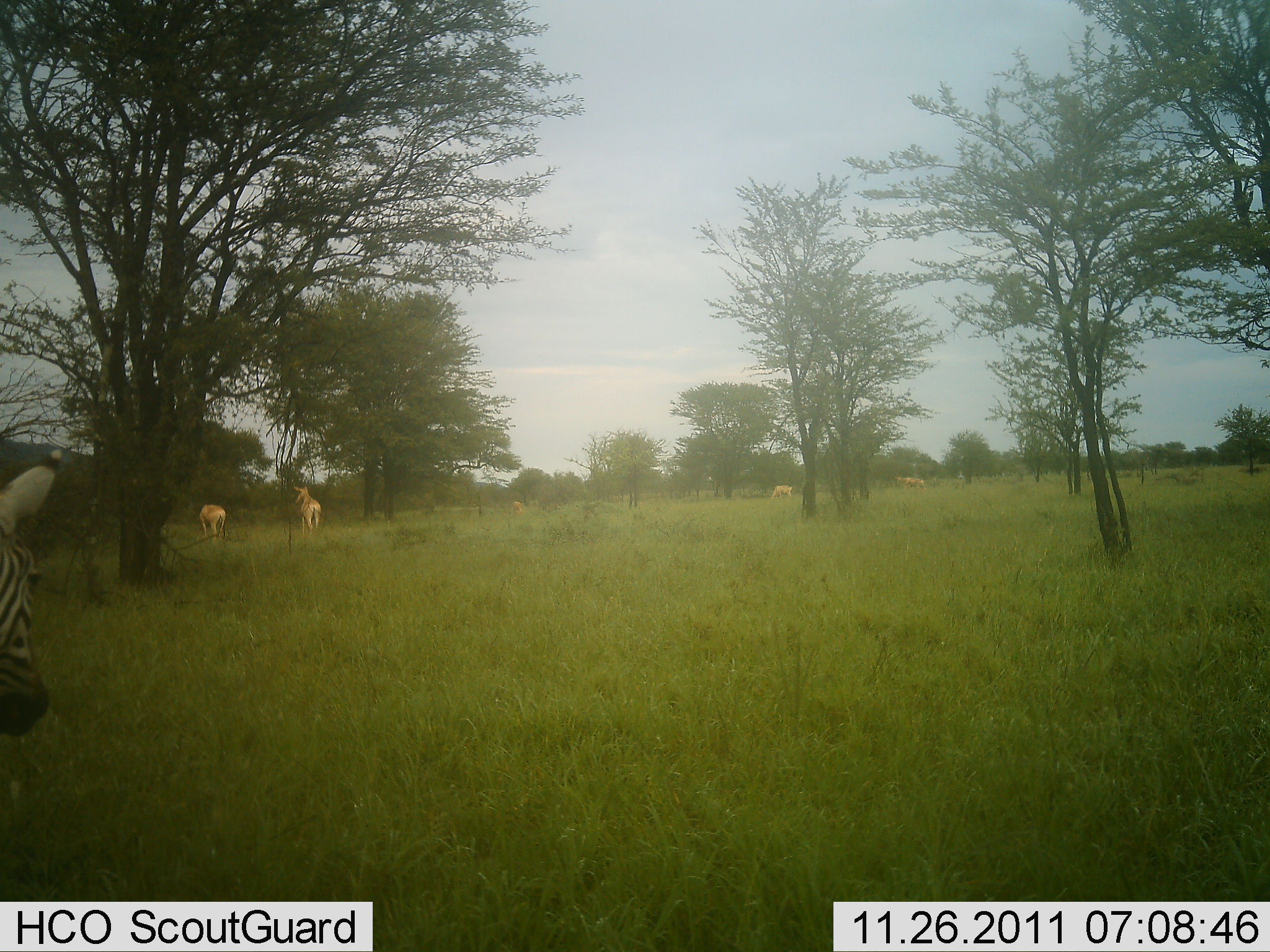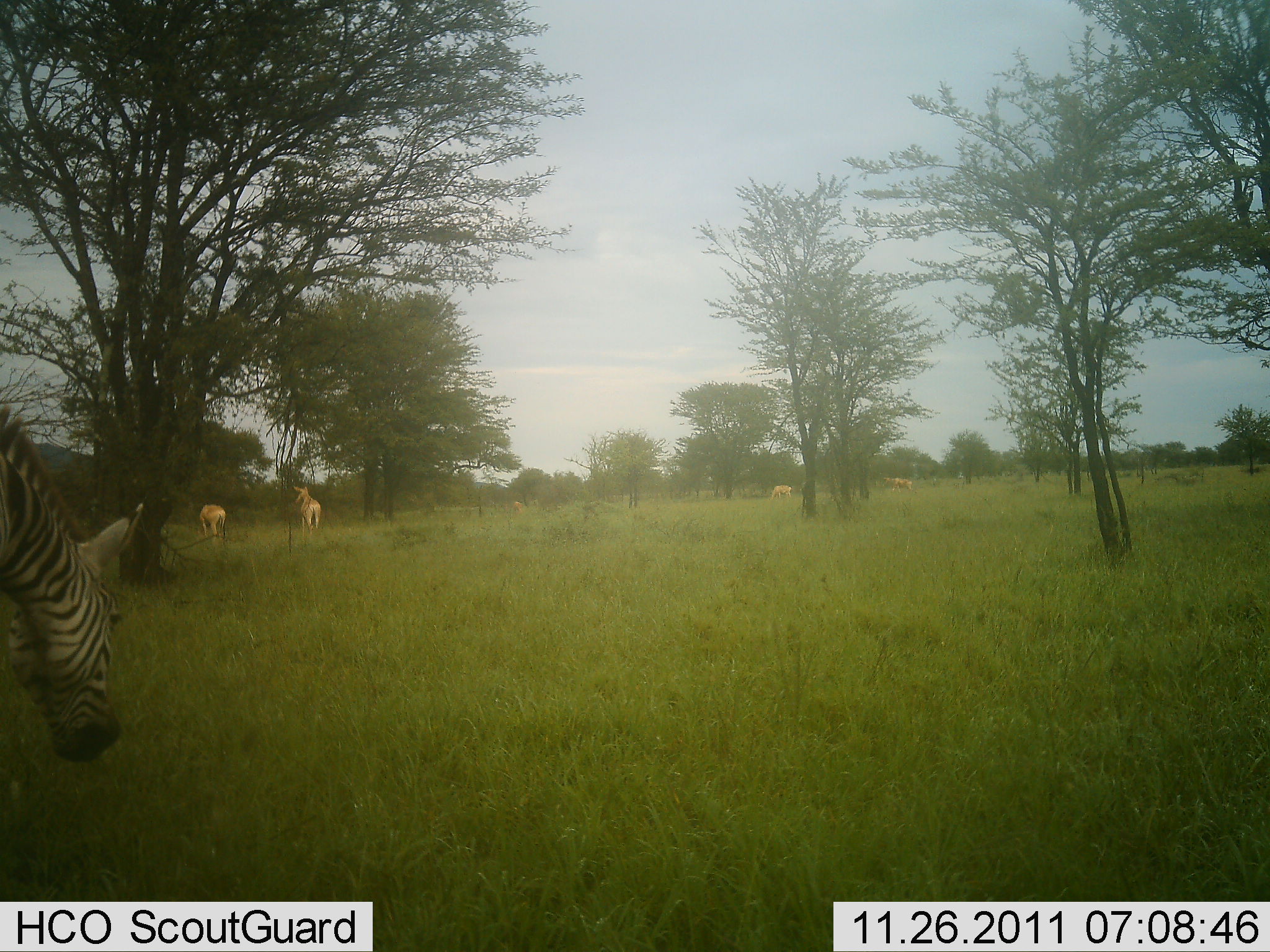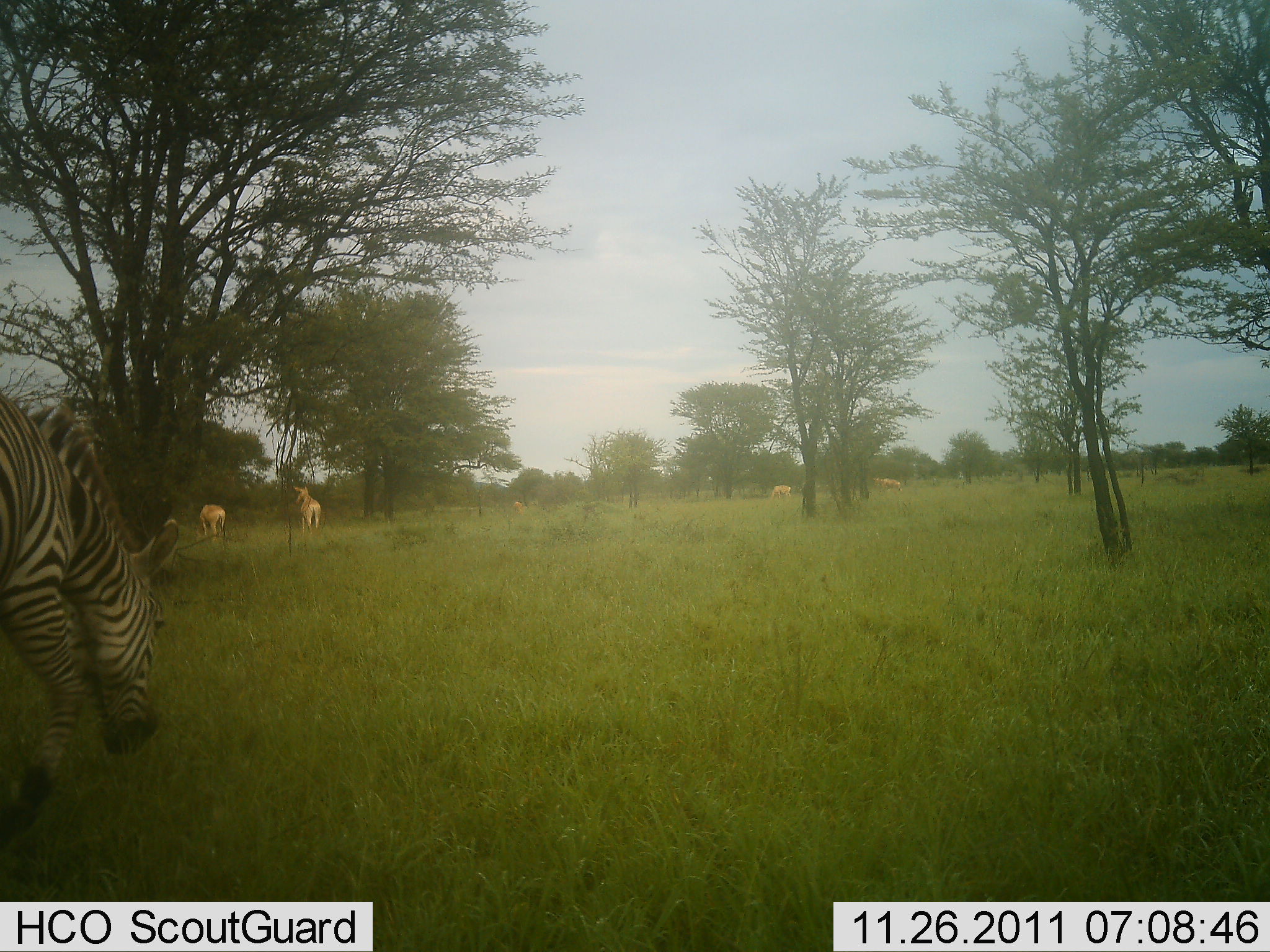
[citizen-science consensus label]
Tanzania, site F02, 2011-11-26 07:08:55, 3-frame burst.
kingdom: Animalia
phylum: Chordata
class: Mammalia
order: Artiodactyla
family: Bovidae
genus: Alcelaphus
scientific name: Alcelaphus buselaphus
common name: hartebeest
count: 4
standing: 86%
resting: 14%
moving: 0%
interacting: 0%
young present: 0%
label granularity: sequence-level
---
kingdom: Animalia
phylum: Chordata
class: Mammalia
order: Perissodactyla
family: Equidae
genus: Equus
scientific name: Equus quagga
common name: plains zebra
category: zebra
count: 1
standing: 12%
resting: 0%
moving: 72%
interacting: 0%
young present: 0%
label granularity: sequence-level